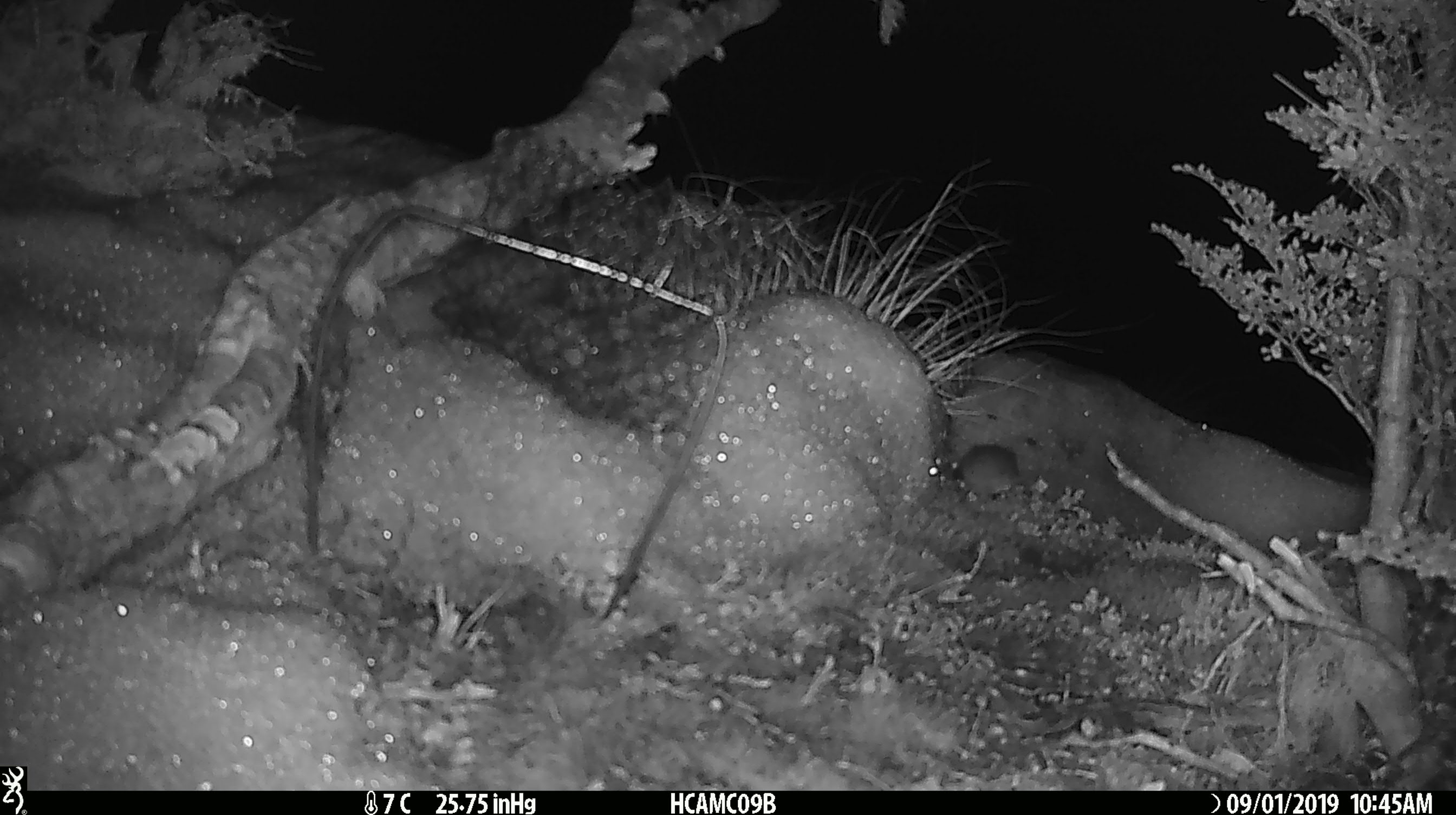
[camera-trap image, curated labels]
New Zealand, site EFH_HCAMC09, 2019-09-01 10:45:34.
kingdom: Animalia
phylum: Chordata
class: Mammalia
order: Rodentia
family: Muridae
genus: Mus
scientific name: Mus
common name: mouse